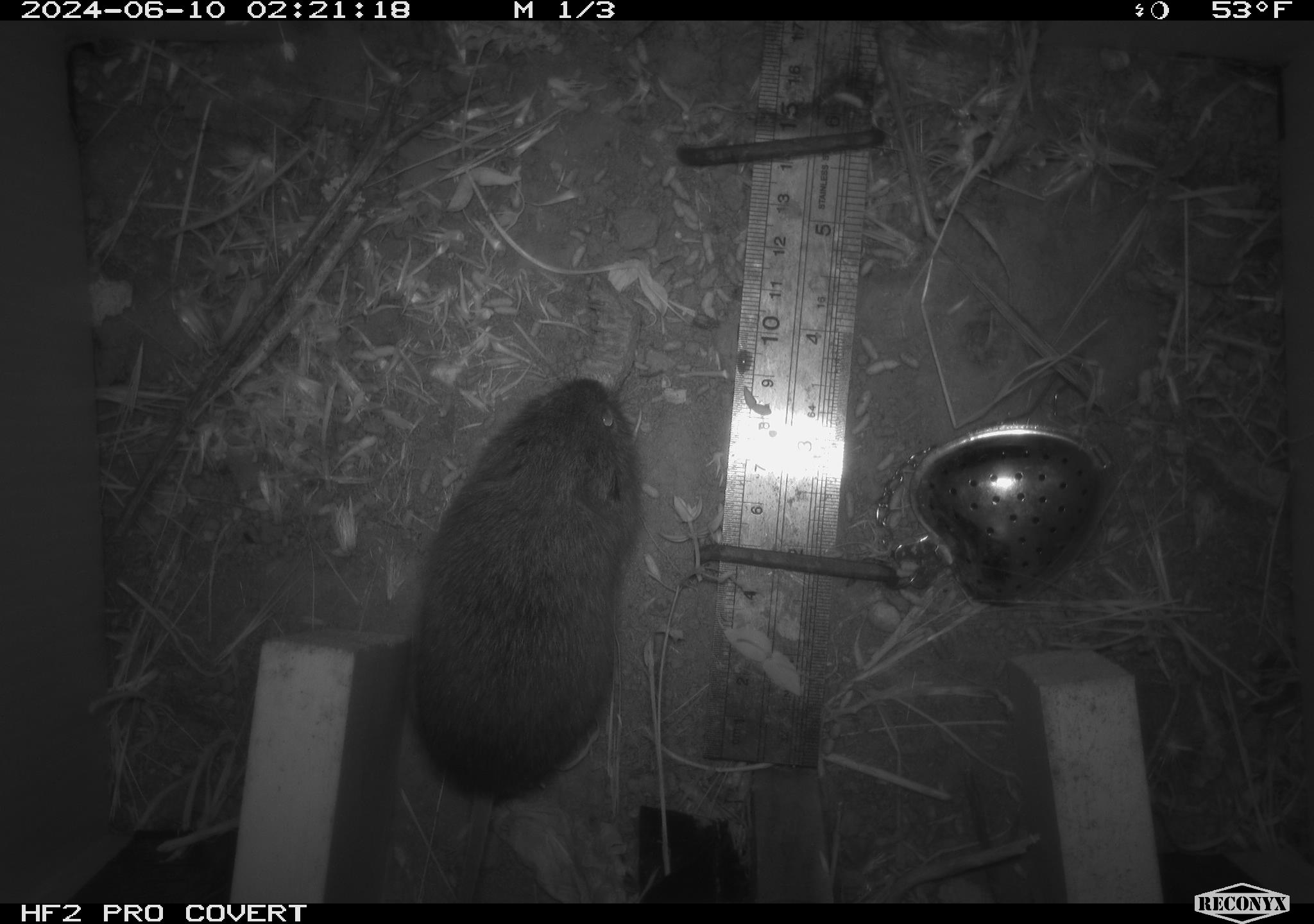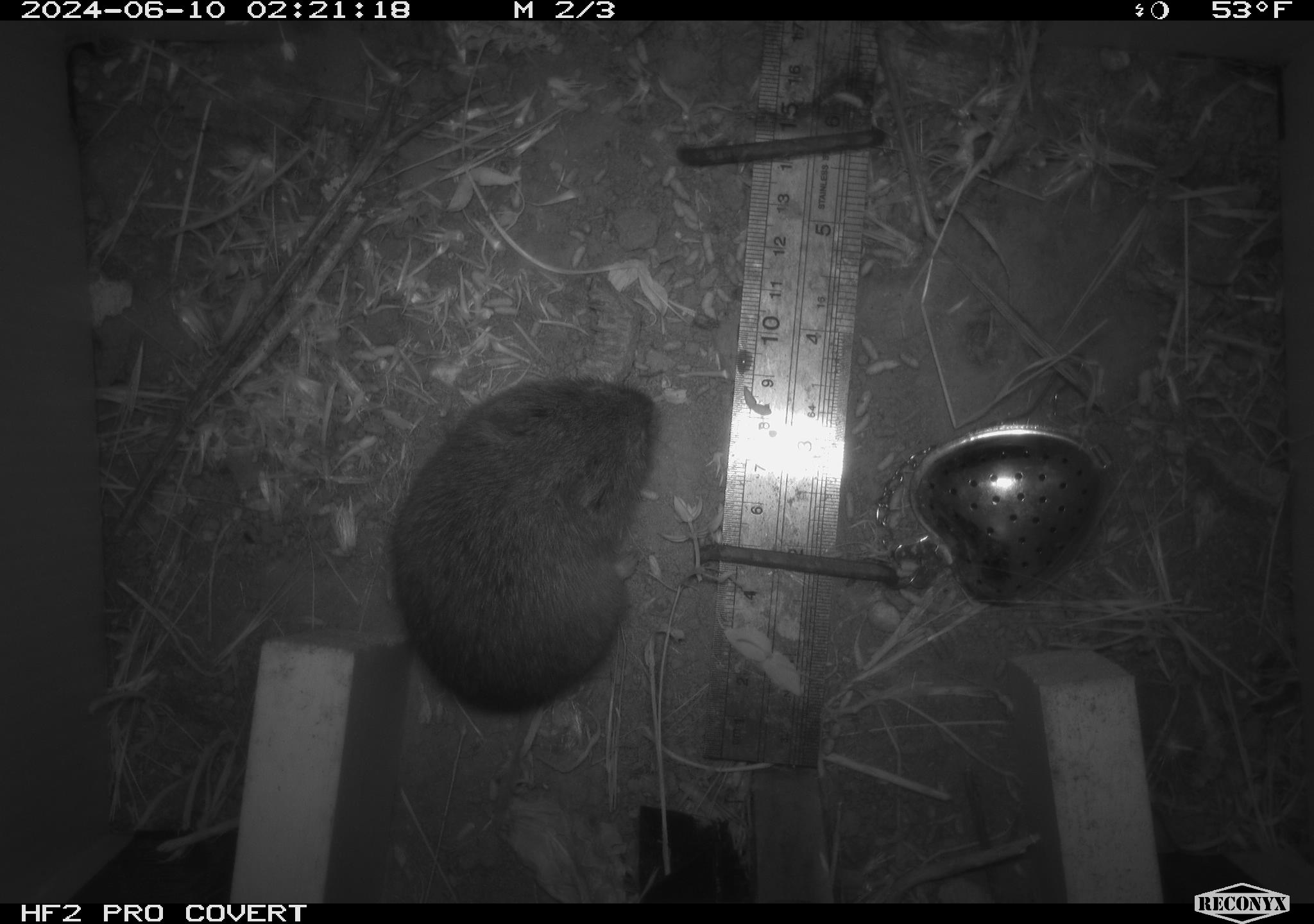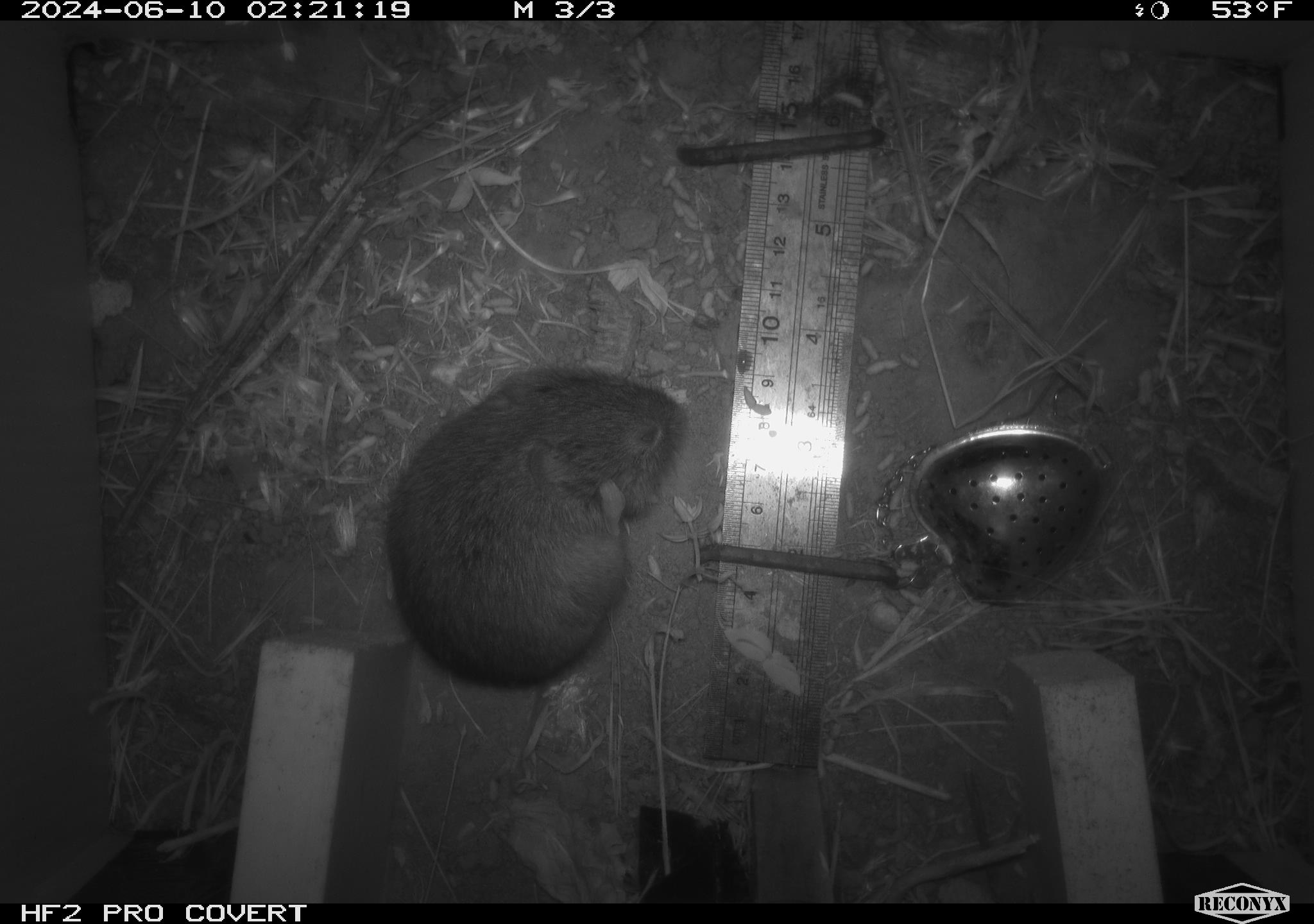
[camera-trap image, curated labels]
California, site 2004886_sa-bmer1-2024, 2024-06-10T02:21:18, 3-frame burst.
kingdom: Animalia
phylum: Chordata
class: Mammalia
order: Rodentia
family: Cricetidae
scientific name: Arvicolinae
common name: voles, lemmings, and muskrats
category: arvicolinae subfamily